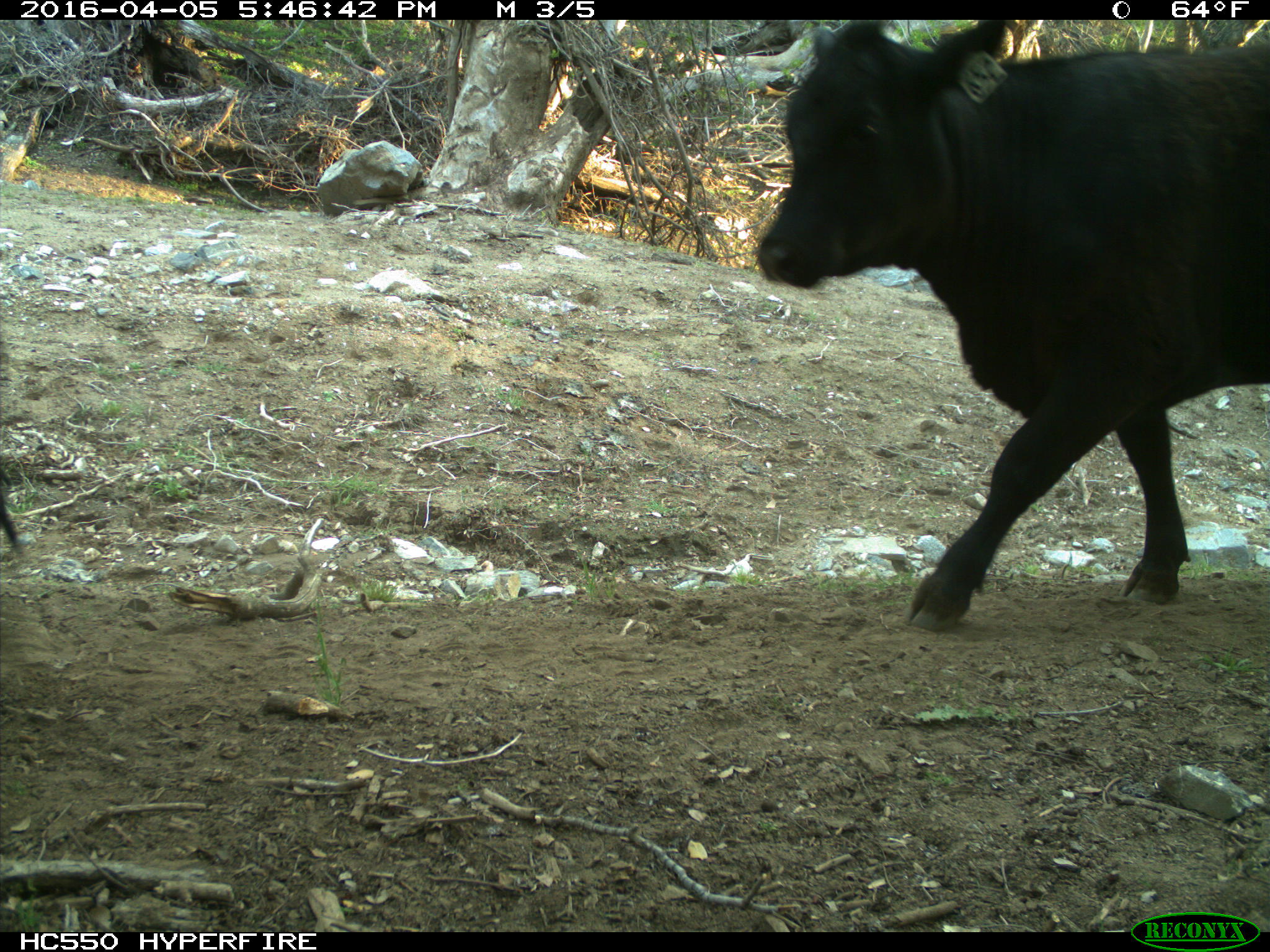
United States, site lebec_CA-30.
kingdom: Animalia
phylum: Chordata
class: Mammalia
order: Artiodactyla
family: Bovidae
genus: Bos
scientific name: Bos taurus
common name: domestic cow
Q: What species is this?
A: Bos taurus (domestic cow).